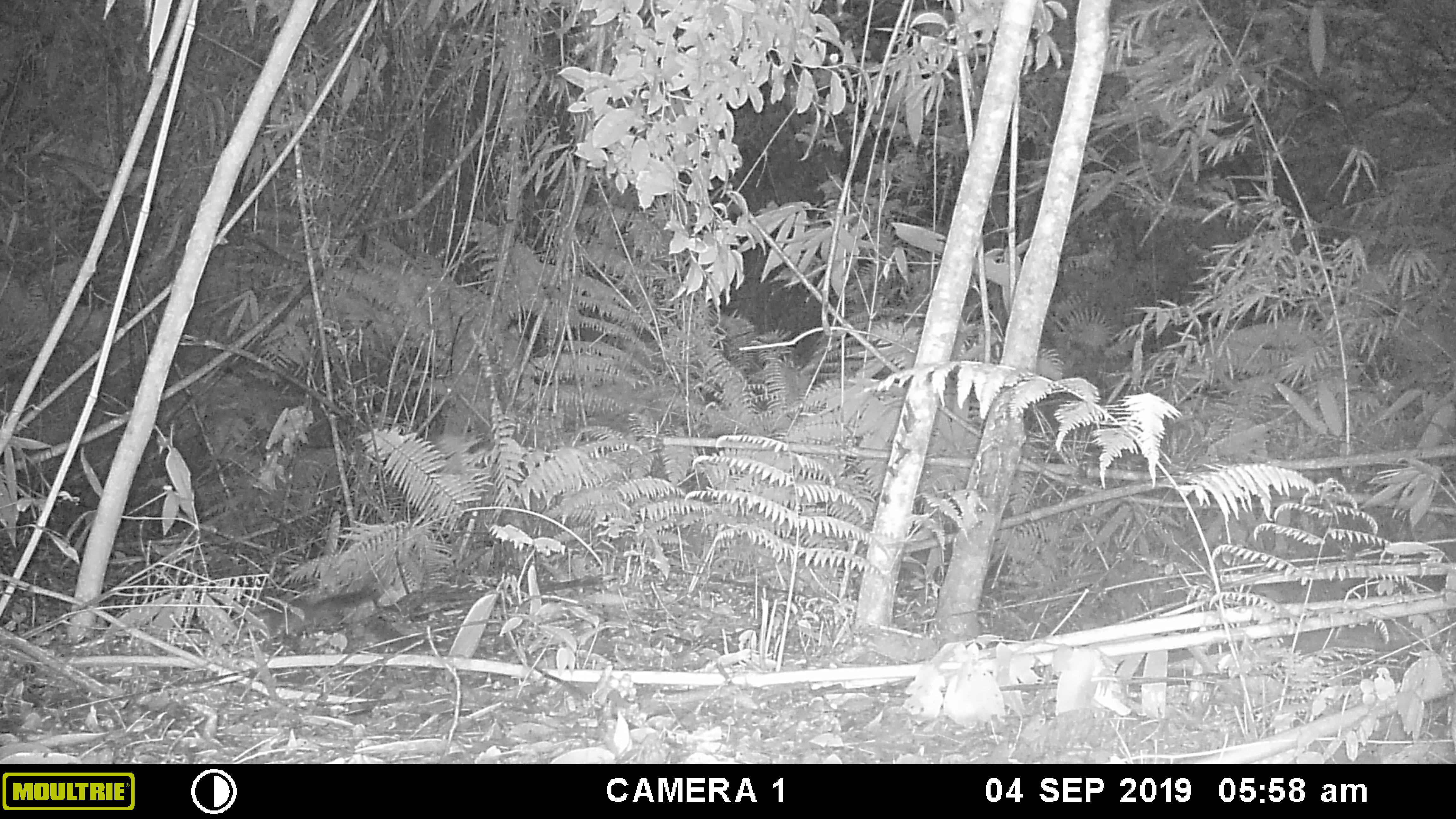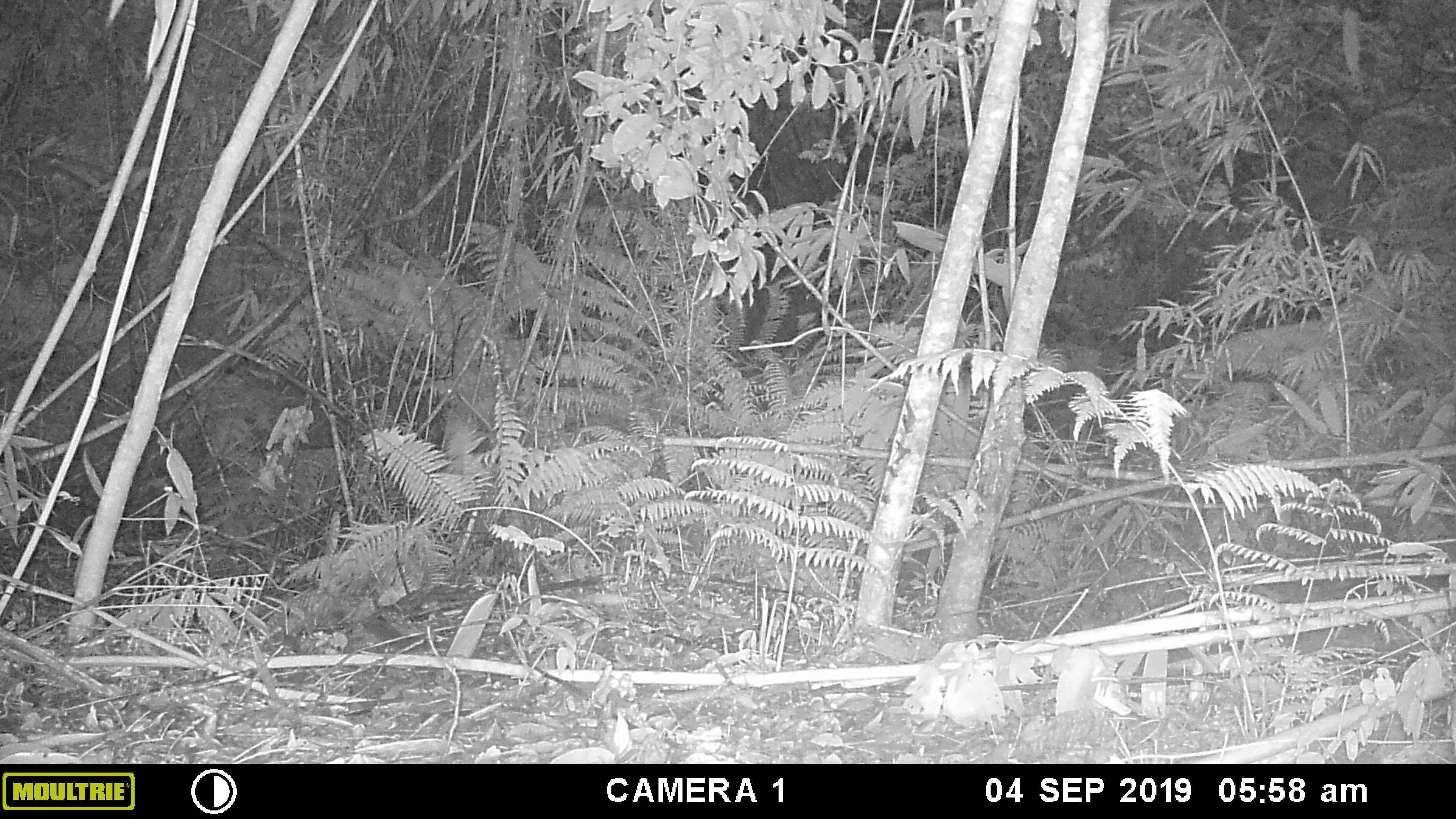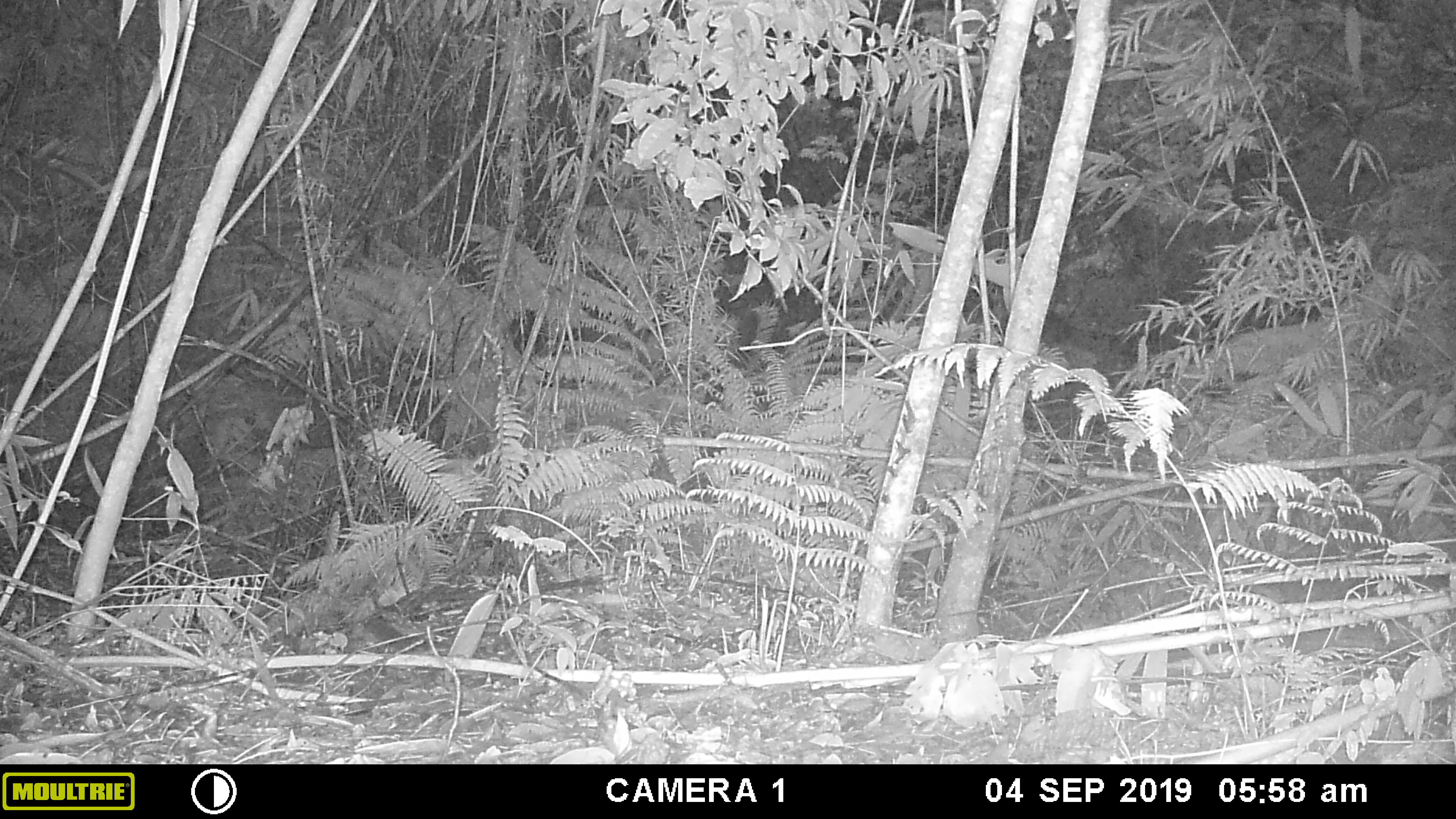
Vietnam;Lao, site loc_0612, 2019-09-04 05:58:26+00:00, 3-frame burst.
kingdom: Animalia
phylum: Chordata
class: Mammalia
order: Rodentia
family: Sciuridae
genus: Dremomys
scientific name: Dremomys rufigenis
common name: red-cheeked squirrel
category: red cheeked squirrel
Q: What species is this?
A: Red cheeked squirrel (red-cheeked squirrel) (Dremomys rufigenis).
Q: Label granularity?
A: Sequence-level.